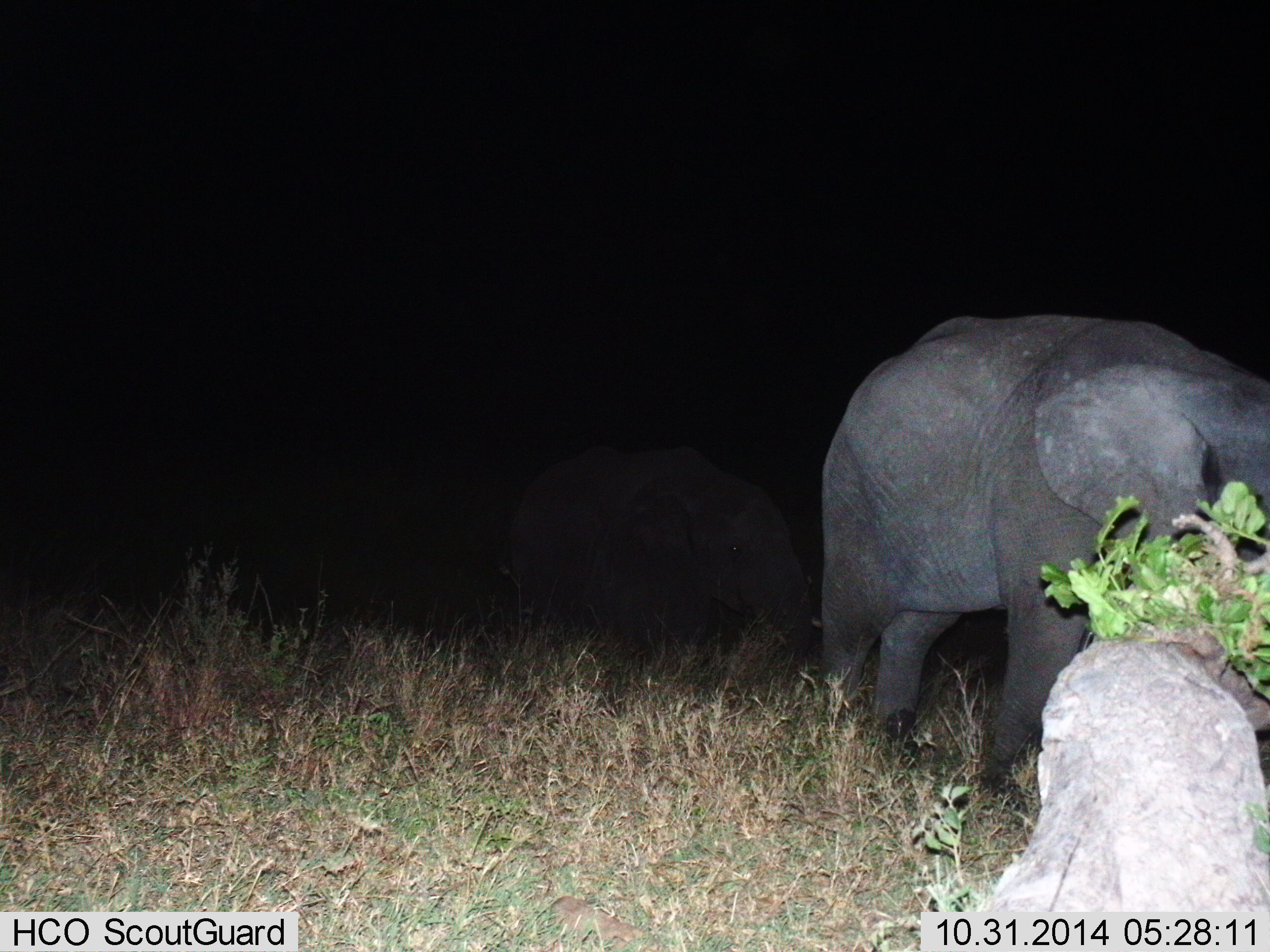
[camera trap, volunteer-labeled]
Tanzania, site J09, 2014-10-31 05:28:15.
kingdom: Animalia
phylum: Chordata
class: Mammalia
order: Proboscidea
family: Elephantidae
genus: Loxodonta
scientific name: Loxodonta africana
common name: african bush elephant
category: elephant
Elephant (african bush elephant) (Loxodonta africana), count 2. Behavior (volunteer vote fractions): standing 50%, resting 0%, moving 50%, interacting 0%. Young present (vote fraction): 20%. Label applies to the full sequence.